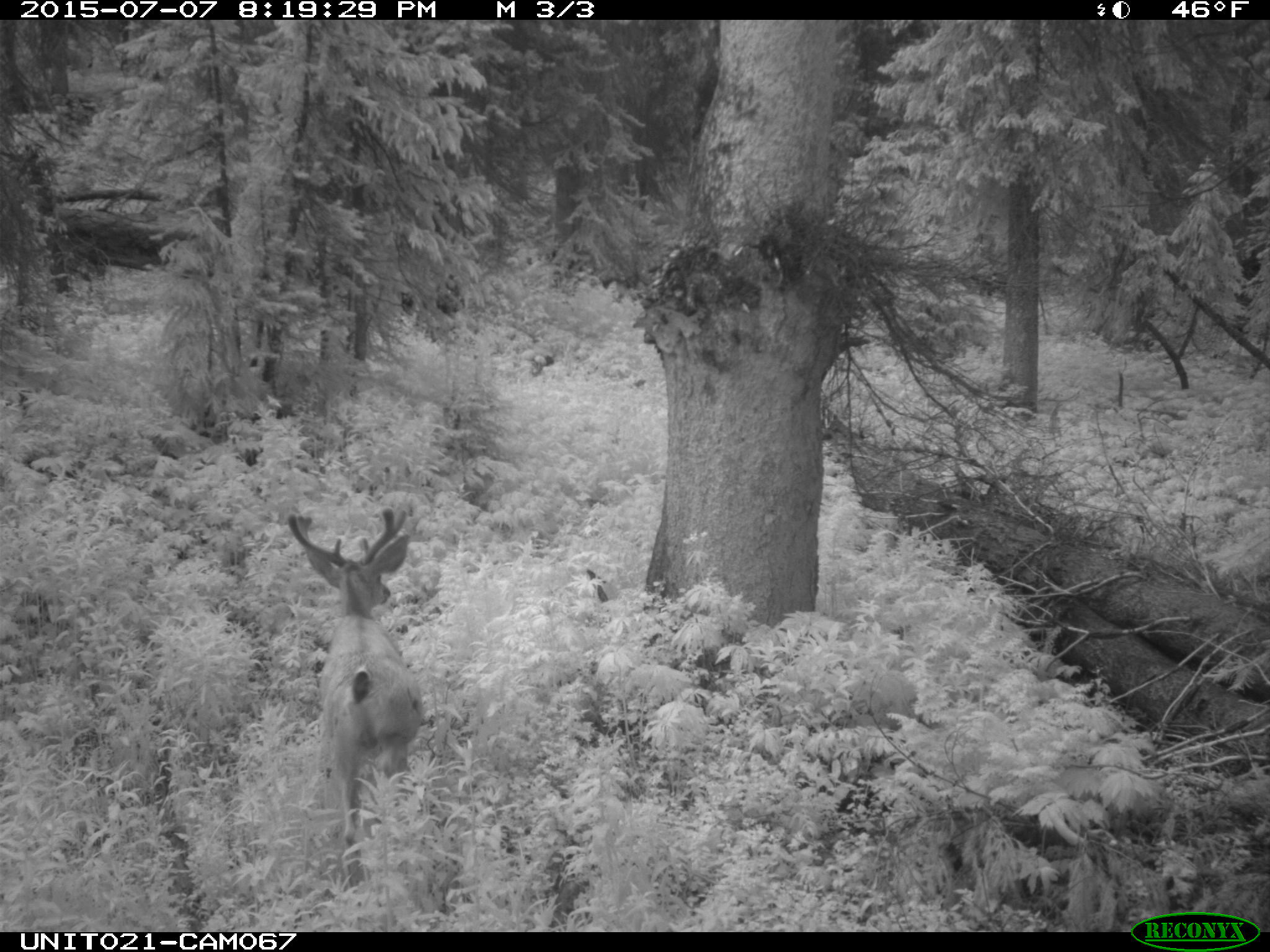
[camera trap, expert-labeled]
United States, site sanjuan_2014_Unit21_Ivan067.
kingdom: Animalia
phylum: Chordata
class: Mammalia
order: Artiodactyla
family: Cervidae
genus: Odocoileus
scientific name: Odocoileus hemionus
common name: mule deer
Odocoileus hemionus (mule deer).